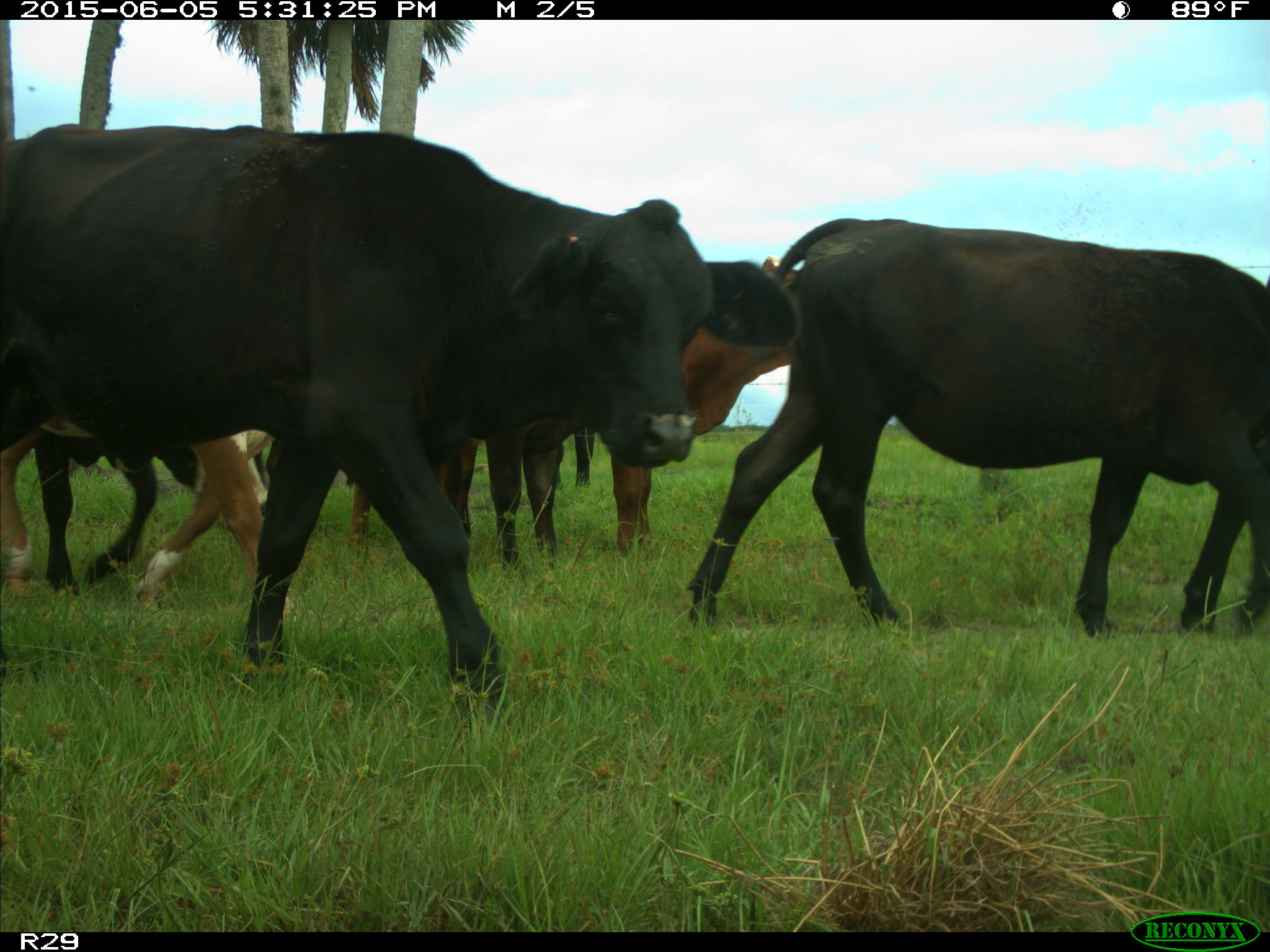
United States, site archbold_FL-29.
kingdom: Animalia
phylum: Chordata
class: Mammalia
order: Artiodactyla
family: Bovidae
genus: Bos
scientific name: Bos taurus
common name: domestic cow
Bos taurus (domestic cow).